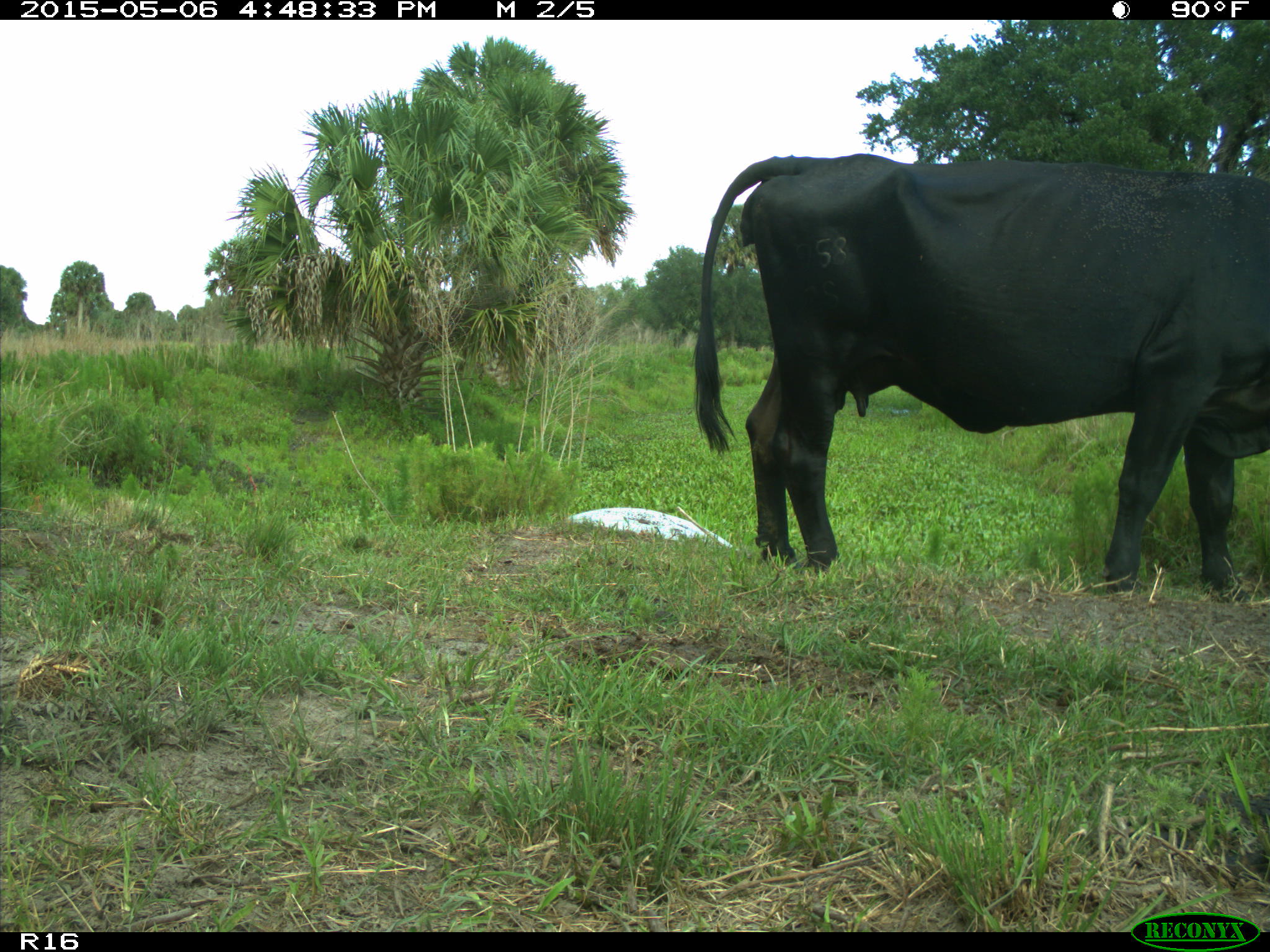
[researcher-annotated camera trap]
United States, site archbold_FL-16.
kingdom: Animalia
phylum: Chordata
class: Mammalia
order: Artiodactyla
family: Bovidae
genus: Bos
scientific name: Bos taurus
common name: domestic cow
Bos taurus (domestic cow).